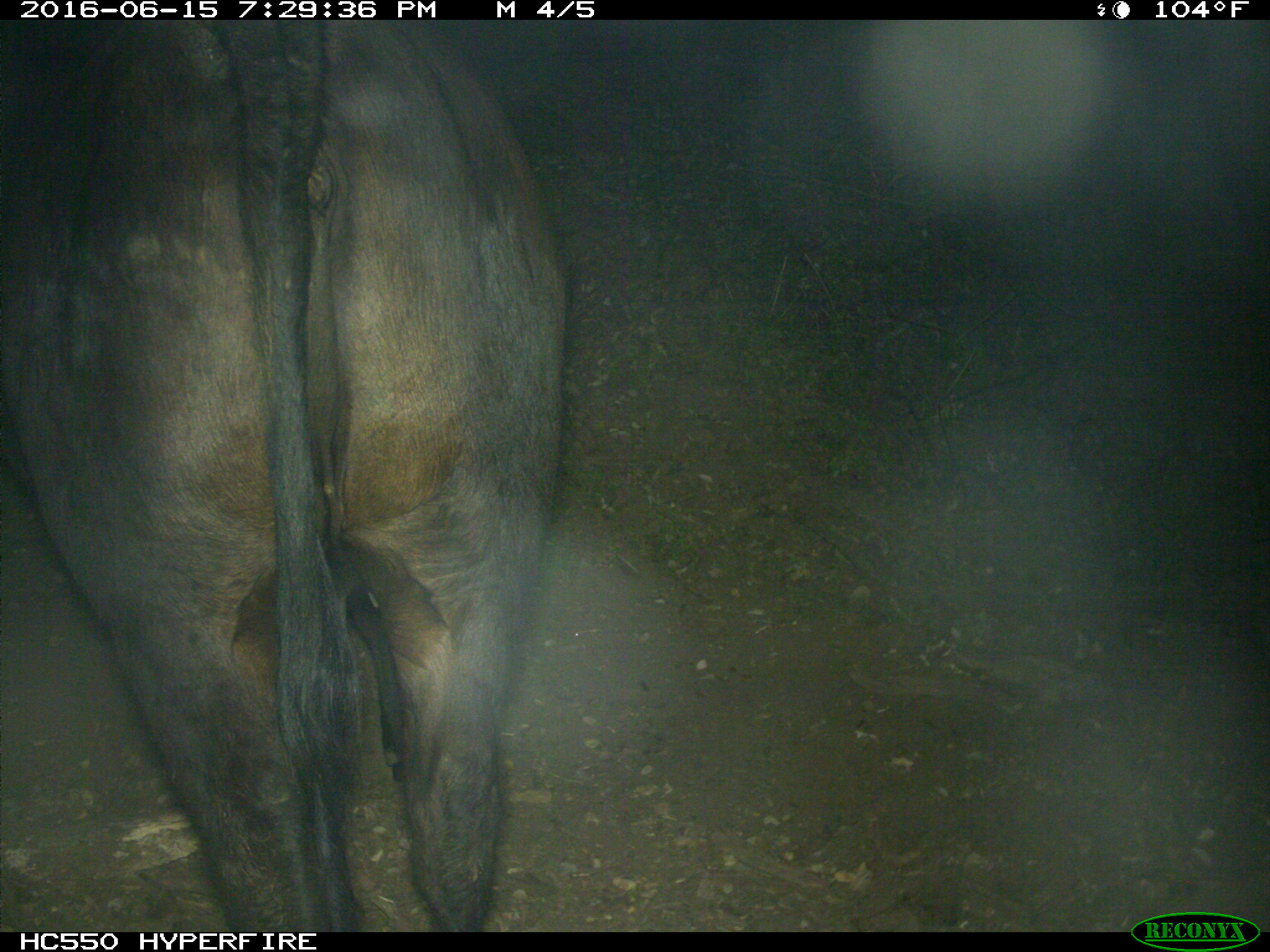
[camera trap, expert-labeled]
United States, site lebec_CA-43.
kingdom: Animalia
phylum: Chordata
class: Mammalia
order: Artiodactyla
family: Bovidae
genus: Bos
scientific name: Bos taurus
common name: domestic cow